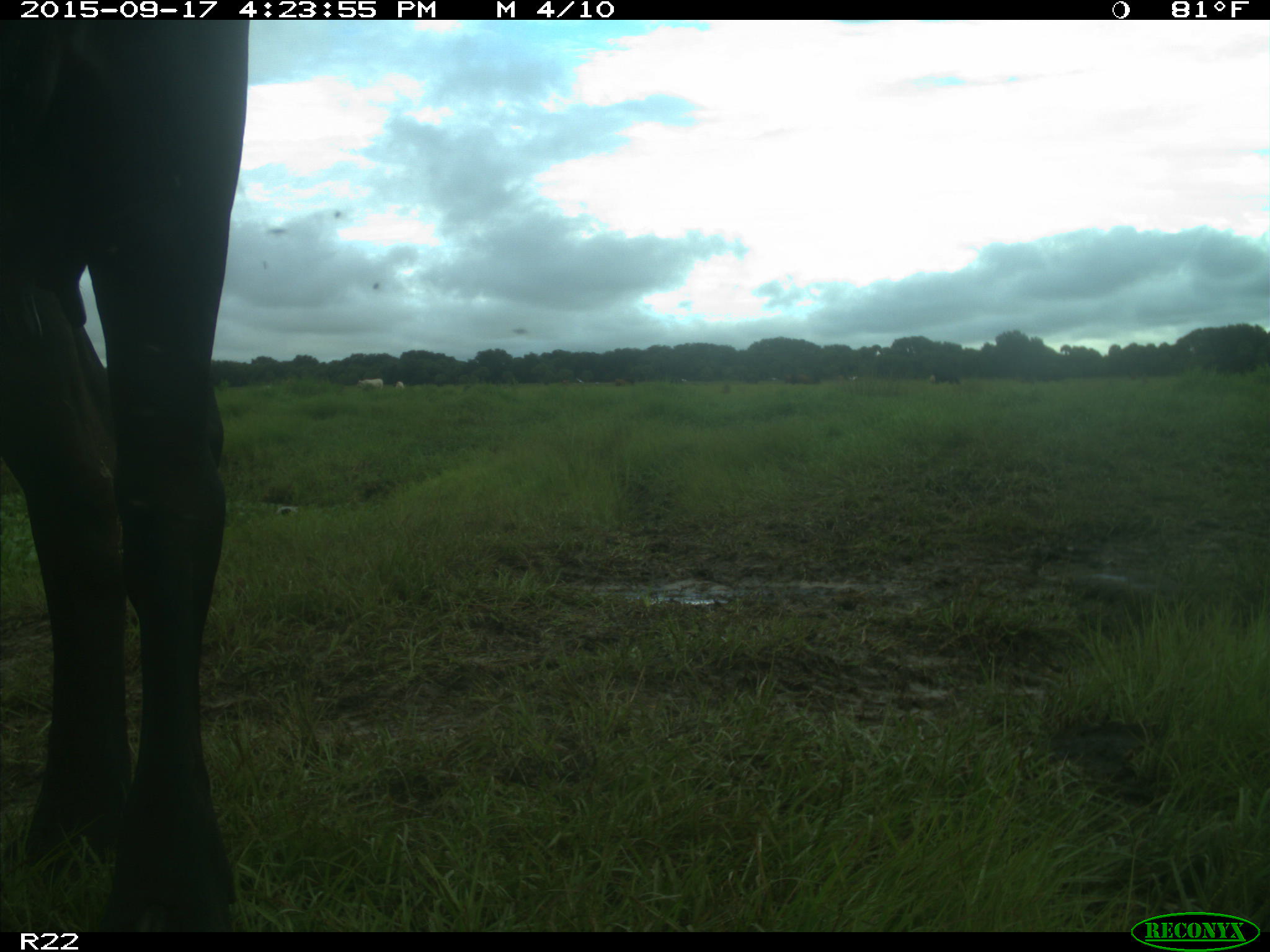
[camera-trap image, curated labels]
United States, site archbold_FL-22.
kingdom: Animalia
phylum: Chordata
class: Mammalia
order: Artiodactyla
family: Bovidae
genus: Bos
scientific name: Bos taurus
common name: domestic cow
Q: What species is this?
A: Bos taurus (domestic cow).